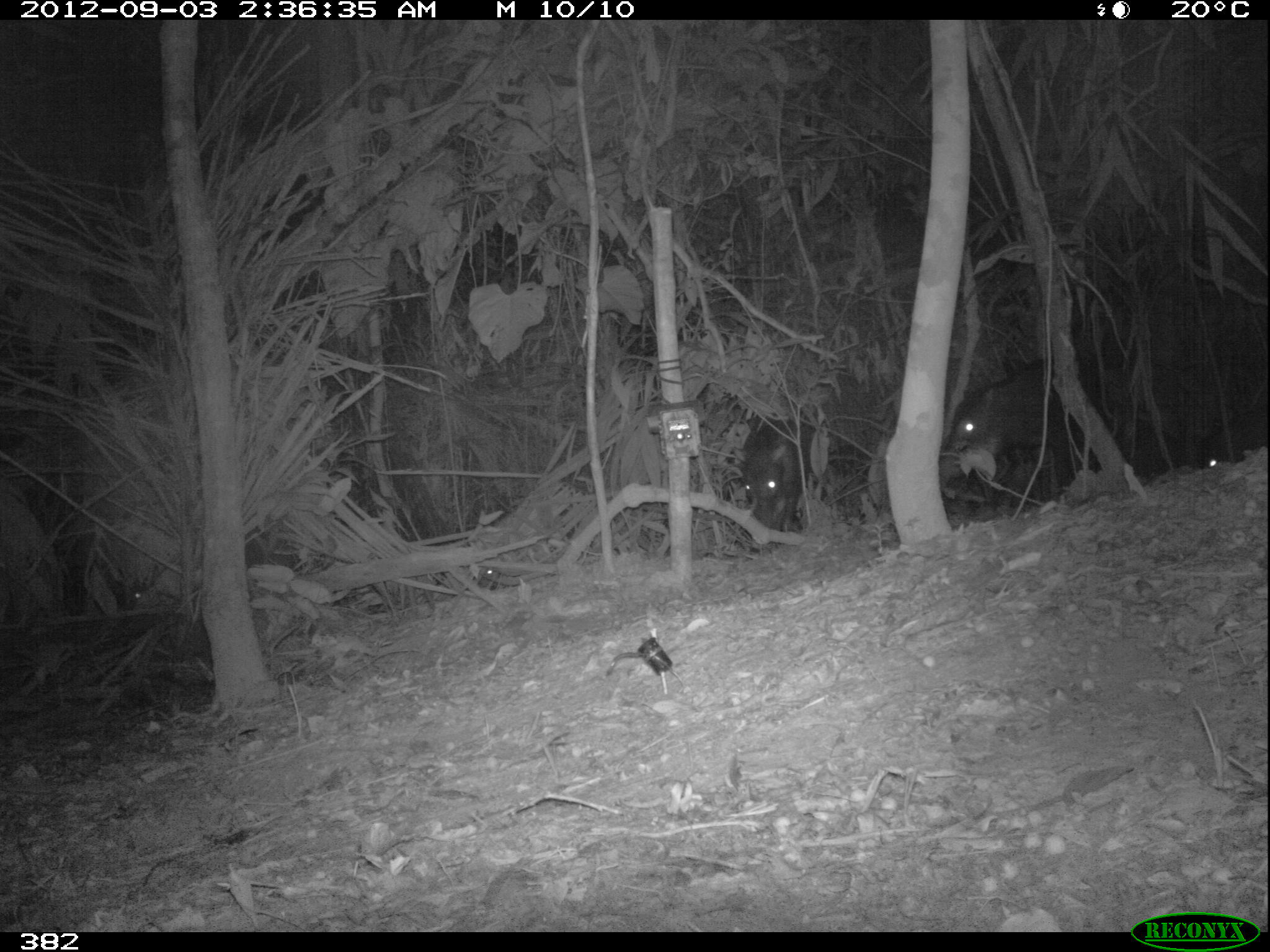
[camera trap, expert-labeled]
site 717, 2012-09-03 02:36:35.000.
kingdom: Animalia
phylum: Chordata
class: Mammalia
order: Artiodactyla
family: Tayassuidae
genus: Tayassu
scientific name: Tayassu pecari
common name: white-lipped peccary